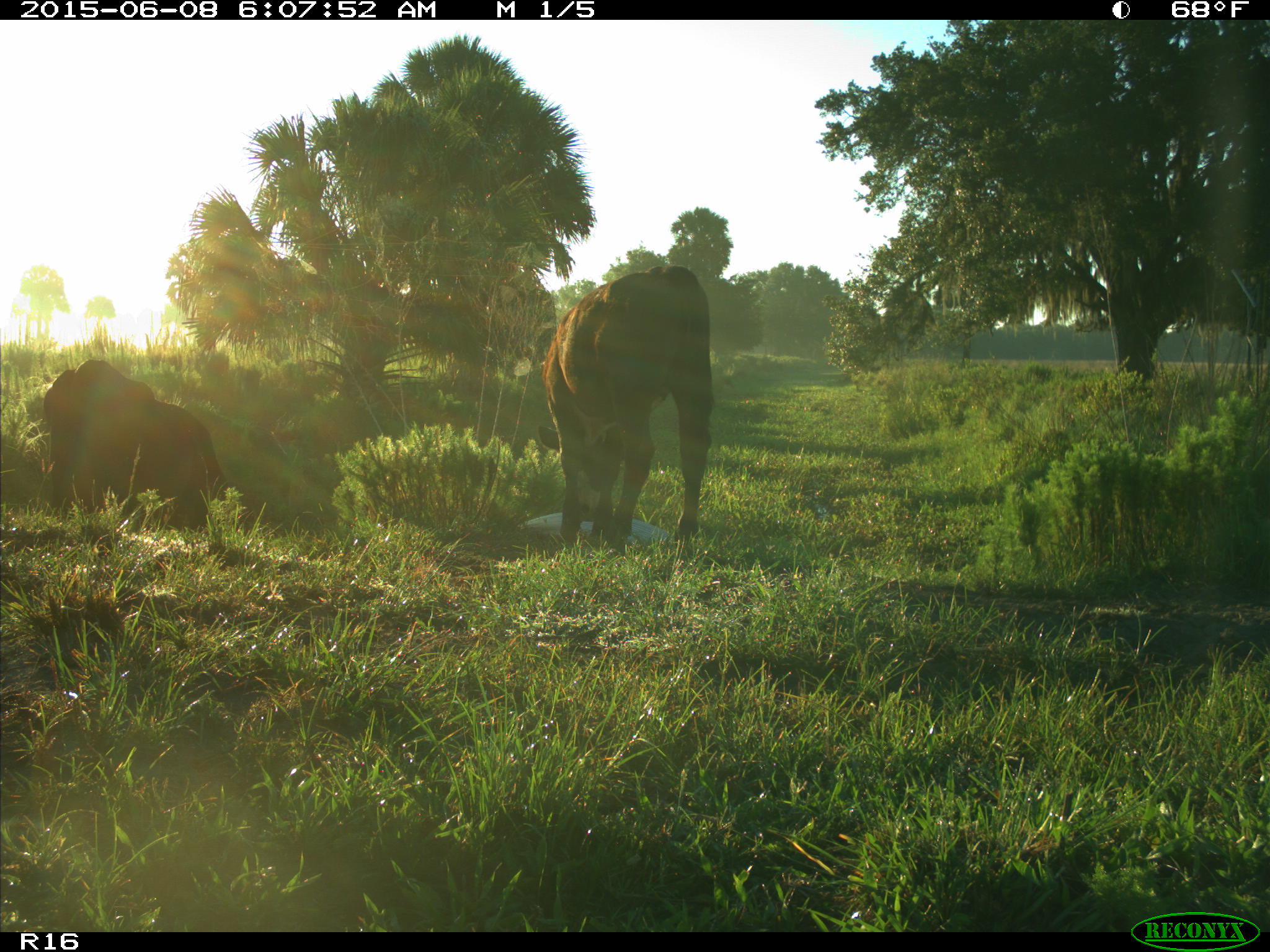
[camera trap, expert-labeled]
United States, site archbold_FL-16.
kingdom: Animalia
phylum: Chordata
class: Mammalia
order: Artiodactyla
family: Bovidae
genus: Bos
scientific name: Bos taurus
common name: domestic cow